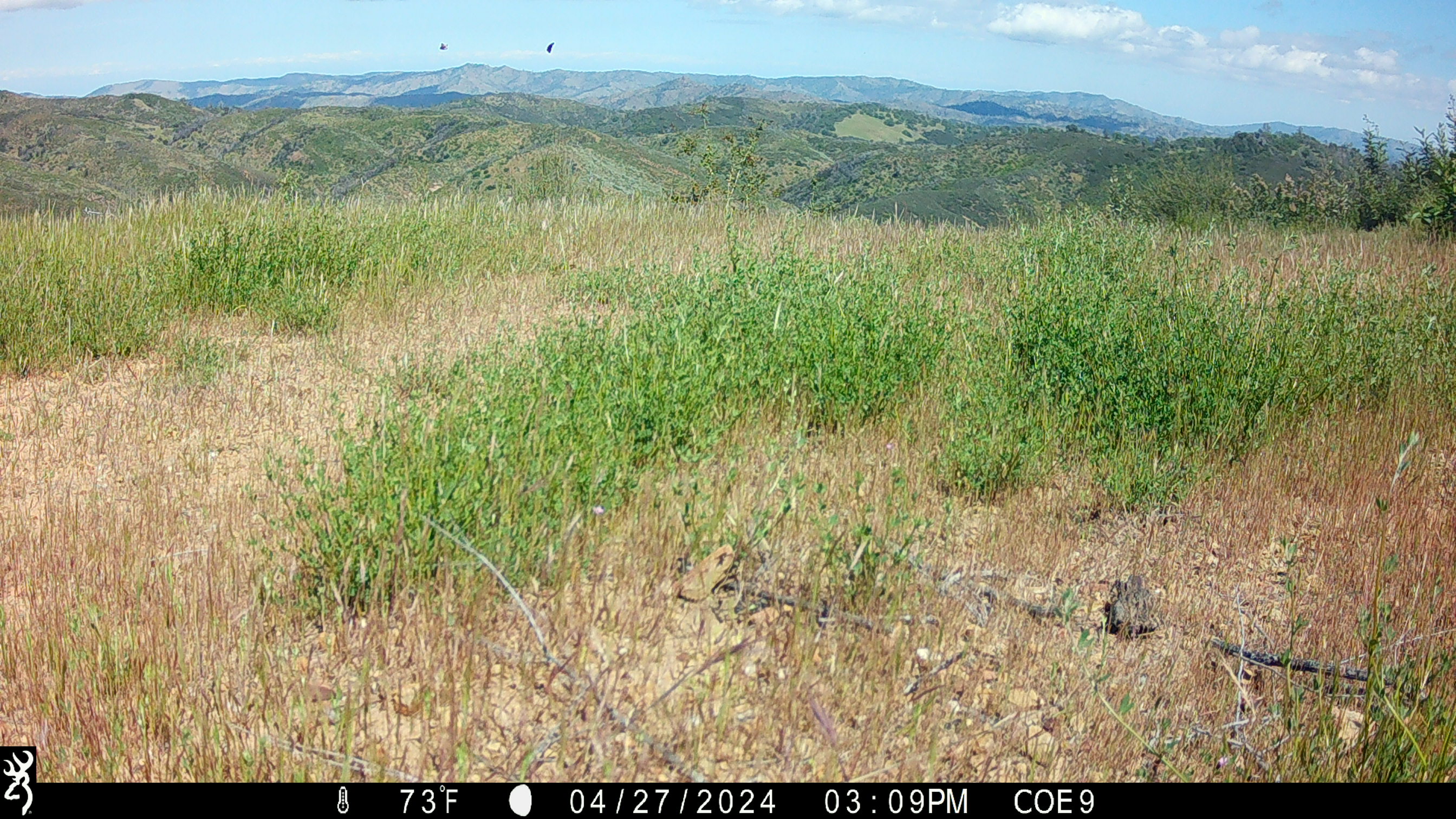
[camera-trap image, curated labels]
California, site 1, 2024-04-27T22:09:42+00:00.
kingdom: Animalia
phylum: Chordata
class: Aves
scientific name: Aves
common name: bird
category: unknown bird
Unknown bird (bird) (Aves).